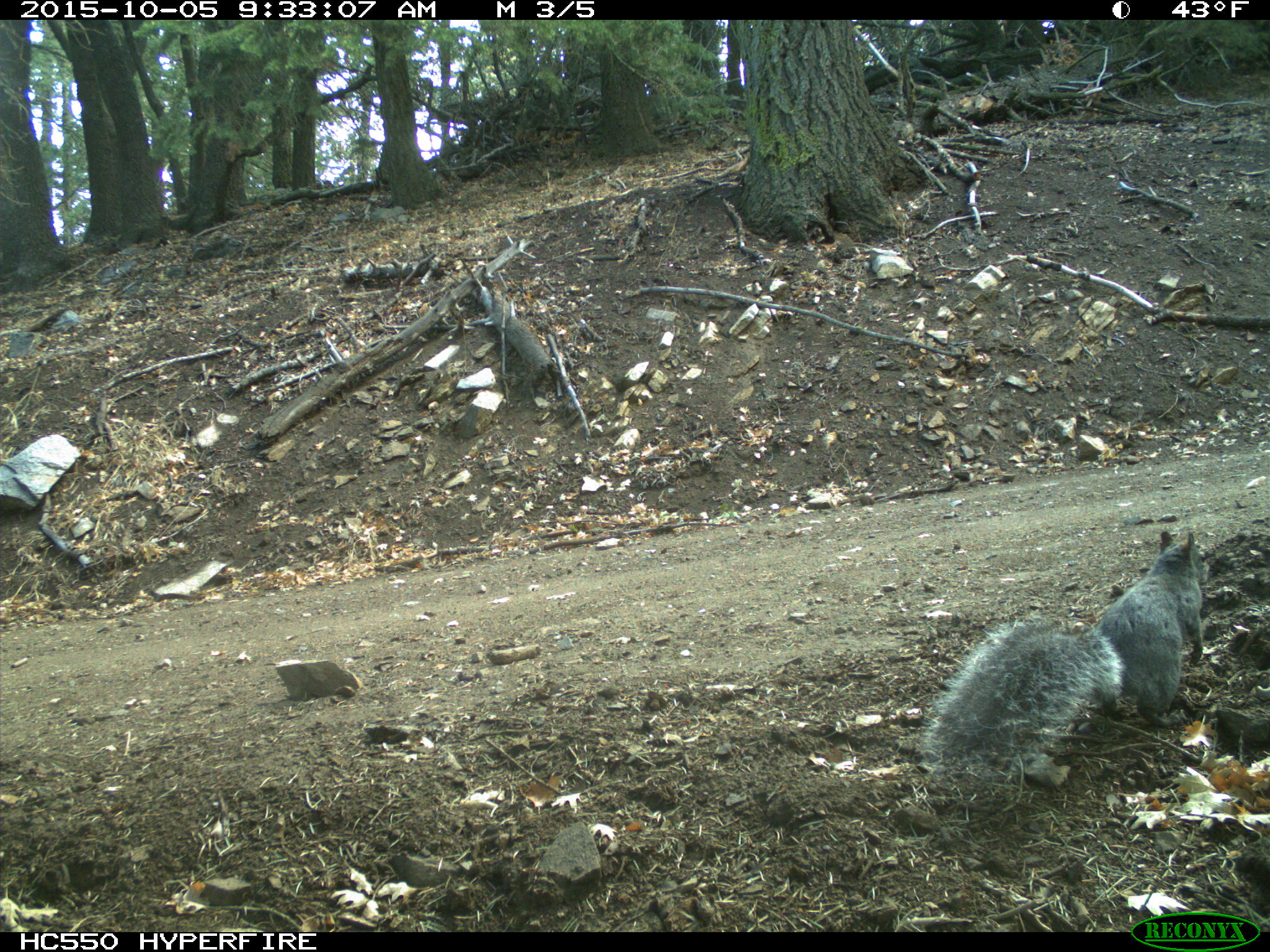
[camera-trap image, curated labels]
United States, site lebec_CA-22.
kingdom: Animalia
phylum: Chordata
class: Mammalia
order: Rodentia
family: Sciuridae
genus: Sciurus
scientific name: Sciurus carolinensis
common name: eastern gray squirrel